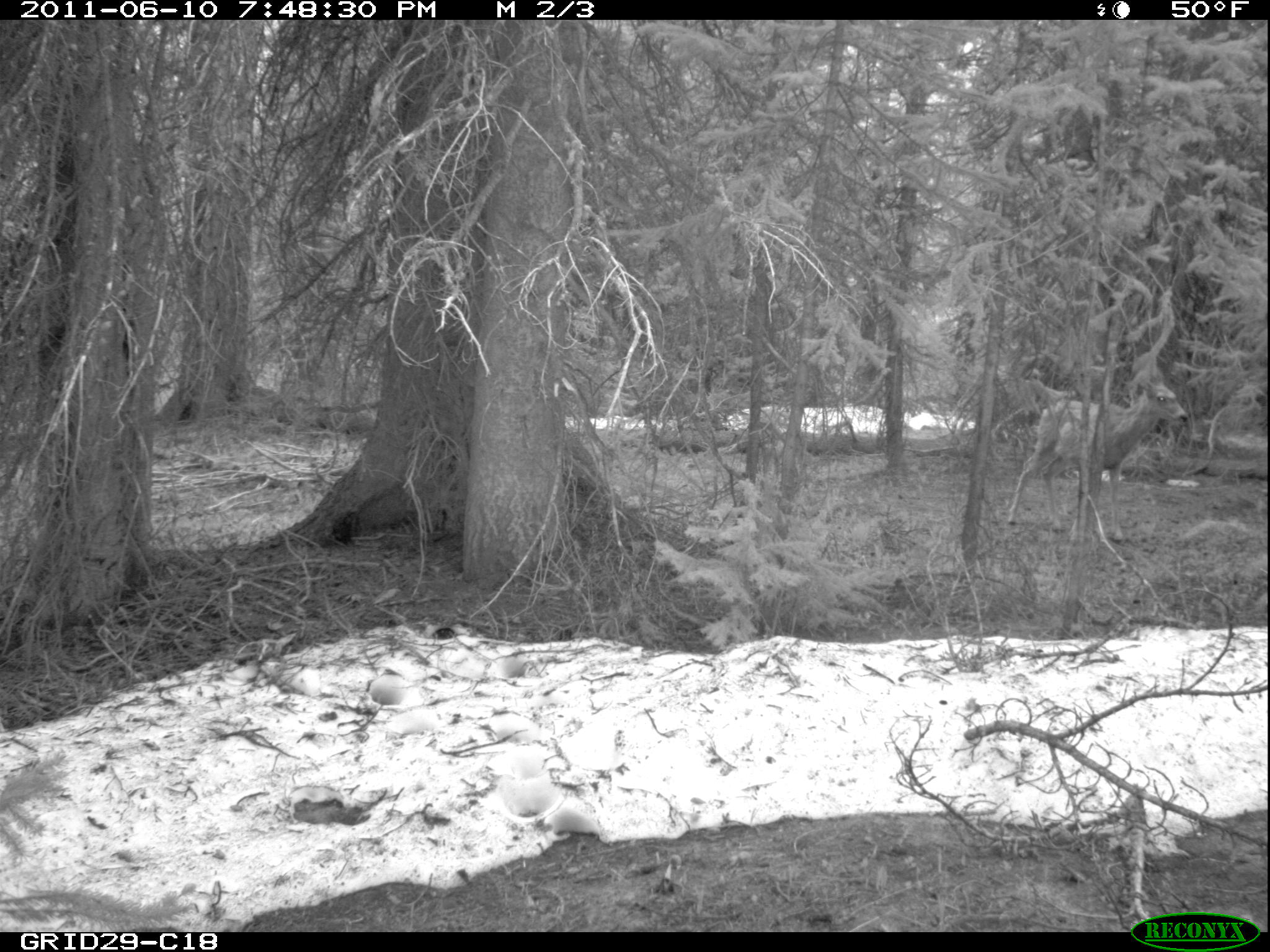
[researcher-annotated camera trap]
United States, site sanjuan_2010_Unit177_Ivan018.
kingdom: Animalia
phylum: Chordata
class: Mammalia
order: Artiodactyla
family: Cervidae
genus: Odocoileus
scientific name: Odocoileus hemionus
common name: mule deer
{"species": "Odocoileus hemionus (mule deer)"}